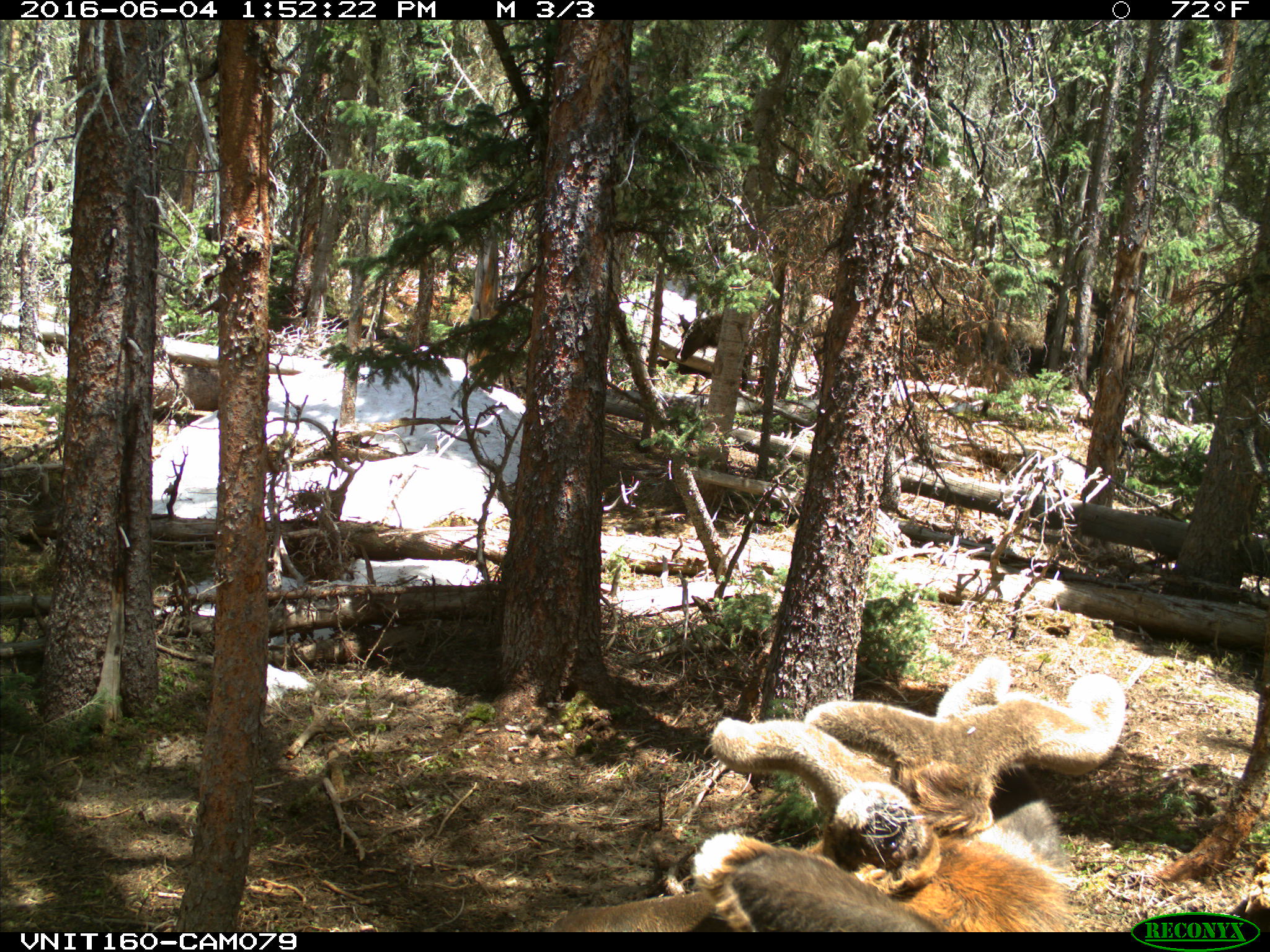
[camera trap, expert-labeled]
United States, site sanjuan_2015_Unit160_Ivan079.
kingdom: Animalia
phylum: Chordata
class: Mammalia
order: Artiodactyla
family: Cervidae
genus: Cervus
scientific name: Cervus elaphus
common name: red deer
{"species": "Cervus elaphus (red deer)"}